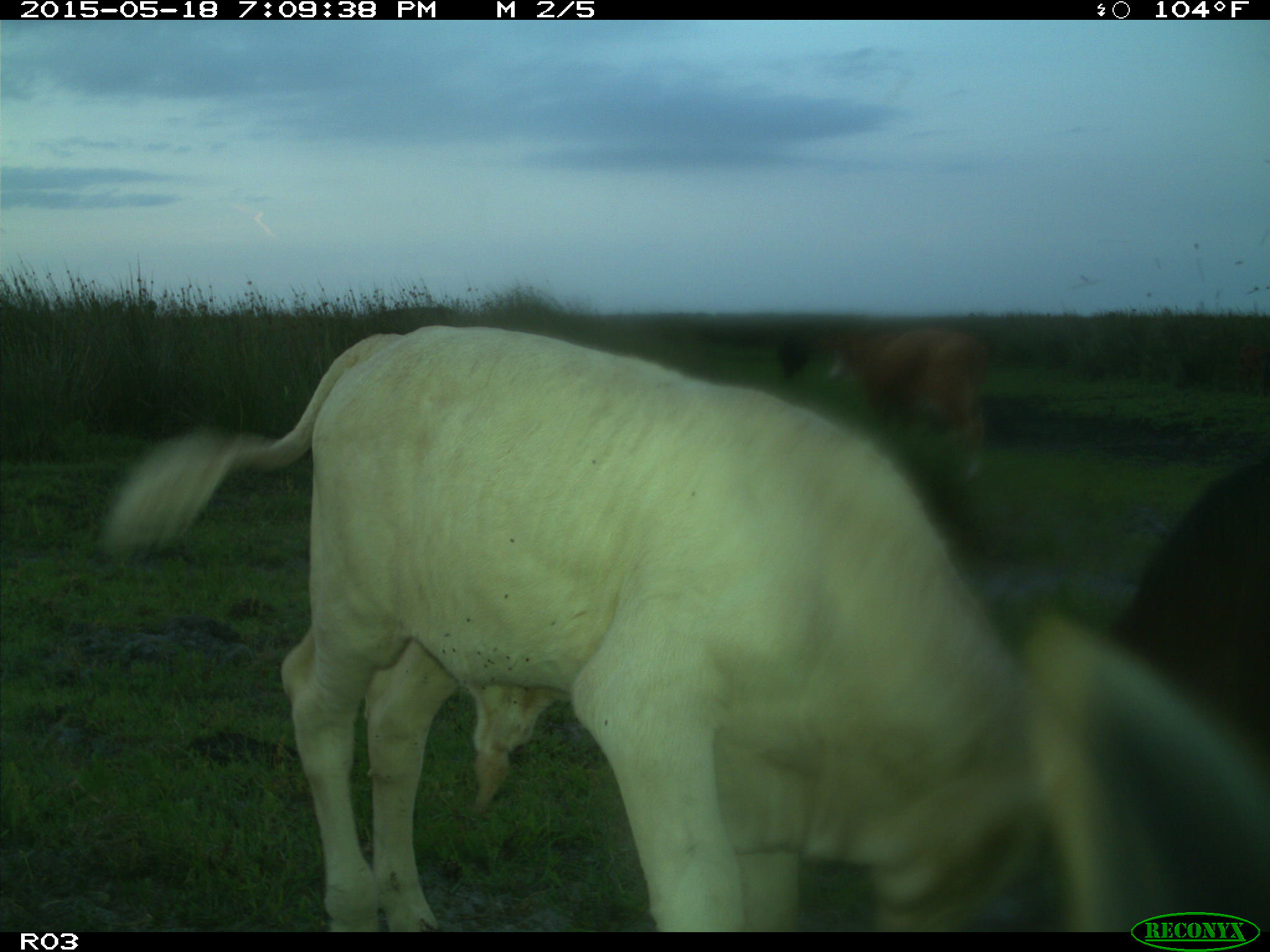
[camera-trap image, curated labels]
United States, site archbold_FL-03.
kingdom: Animalia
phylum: Chordata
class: Mammalia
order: Artiodactyla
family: Bovidae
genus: Bos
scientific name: Bos taurus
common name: domestic cow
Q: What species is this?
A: Bos taurus (domestic cow).